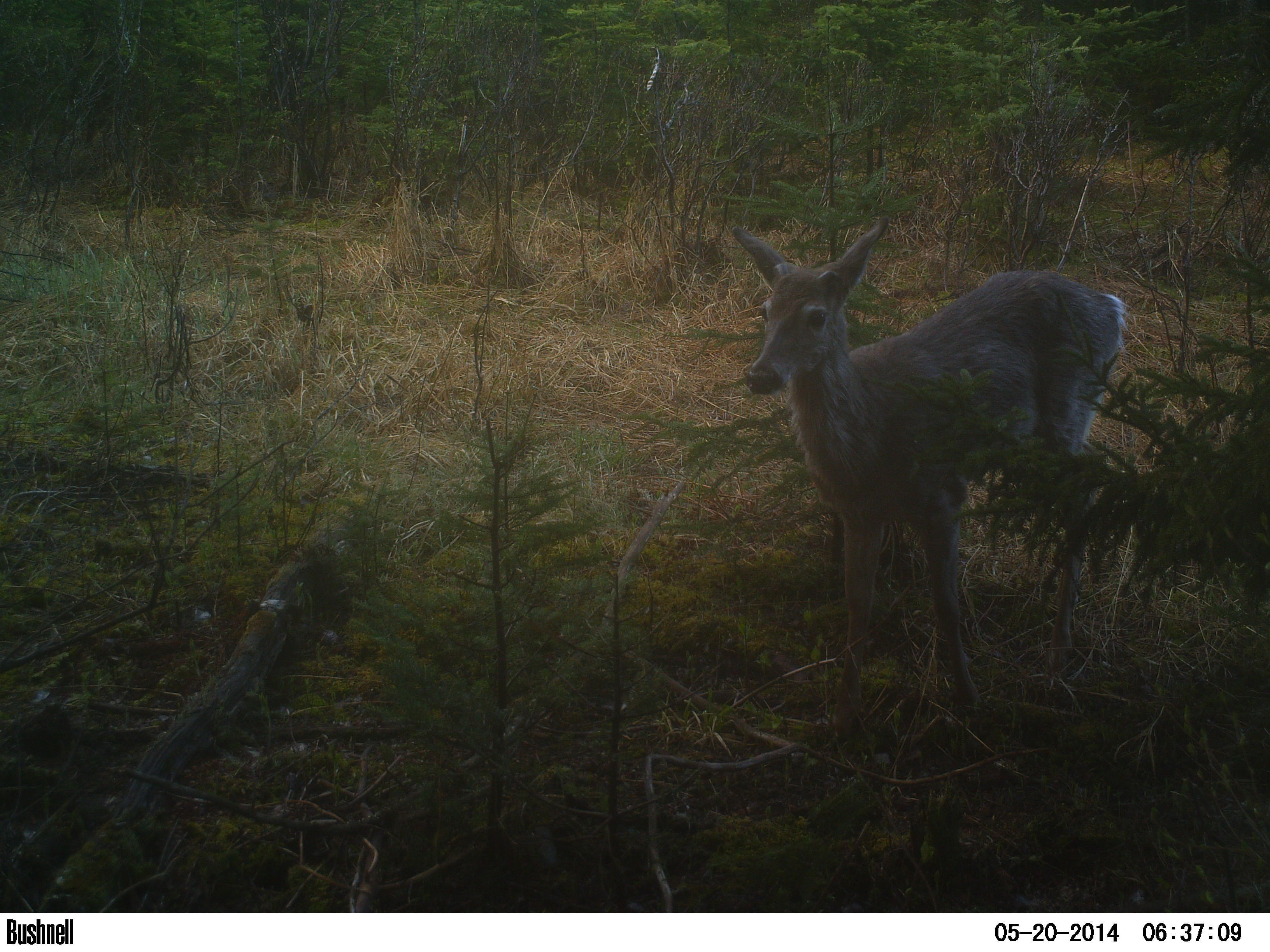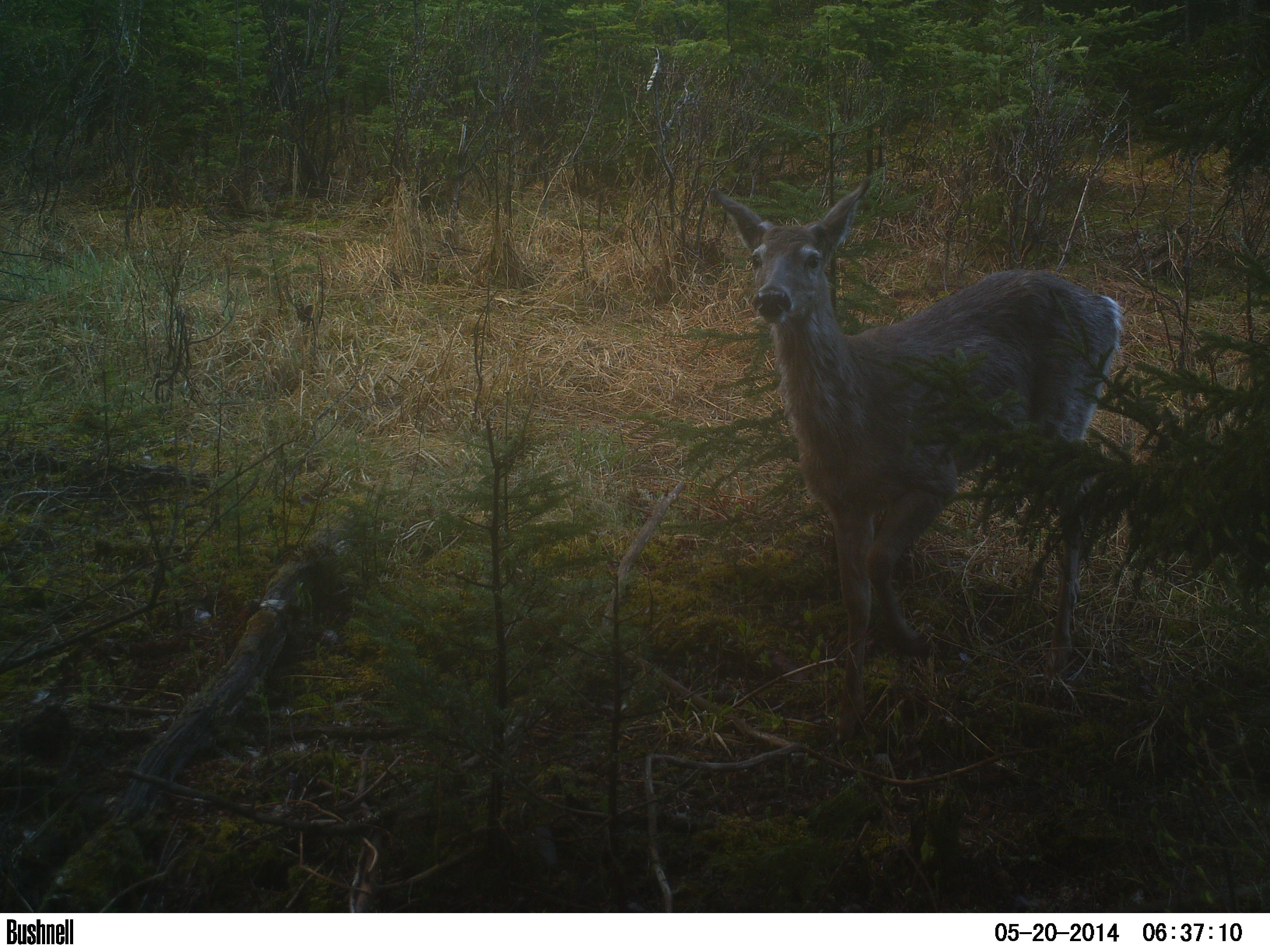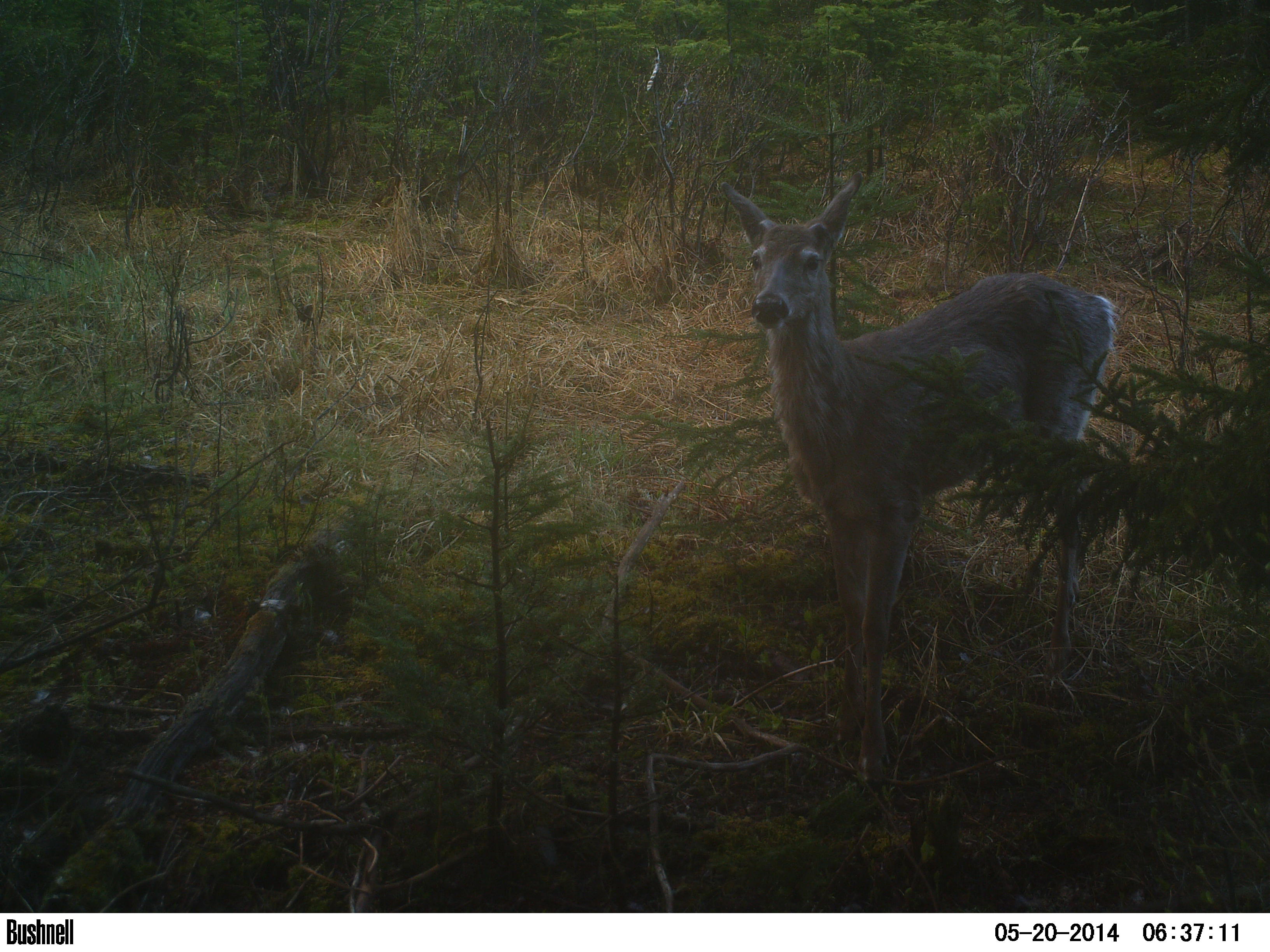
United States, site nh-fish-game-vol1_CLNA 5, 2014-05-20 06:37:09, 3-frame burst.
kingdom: Animalia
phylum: Chordata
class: Mammalia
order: Artiodactyla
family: Cervidae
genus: Odocoileus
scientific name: Odocoileus virginianus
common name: white-tailed deer